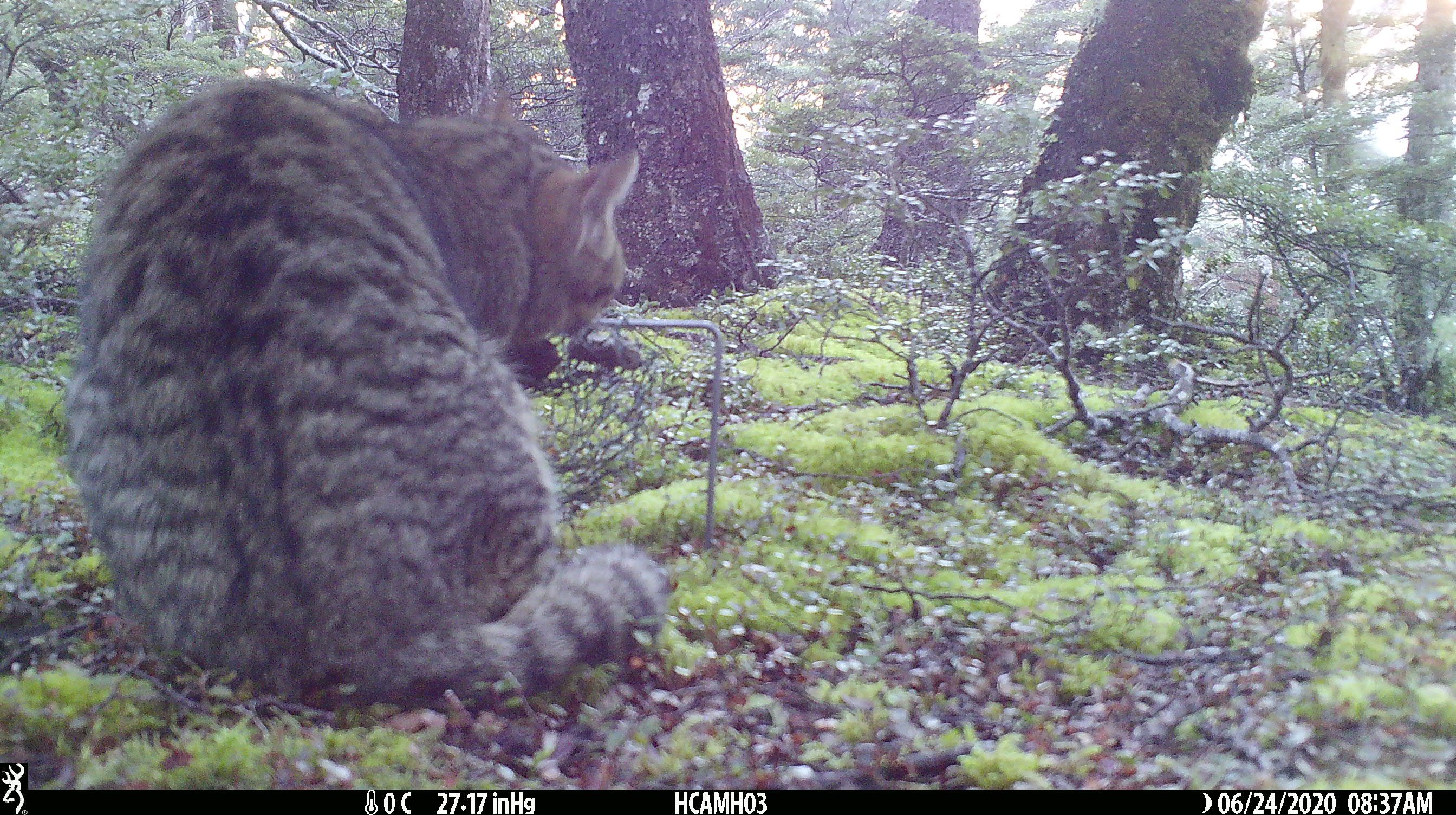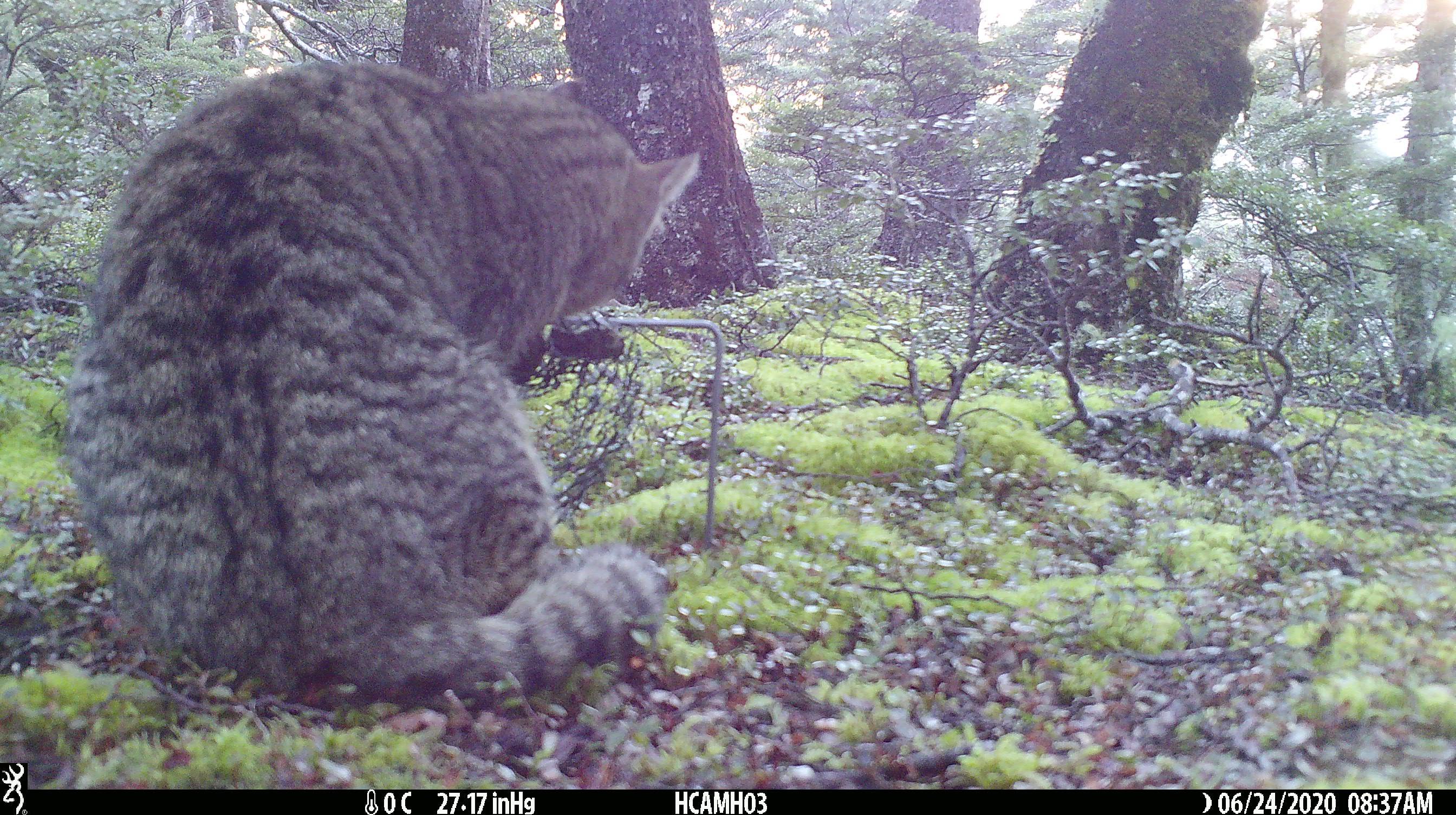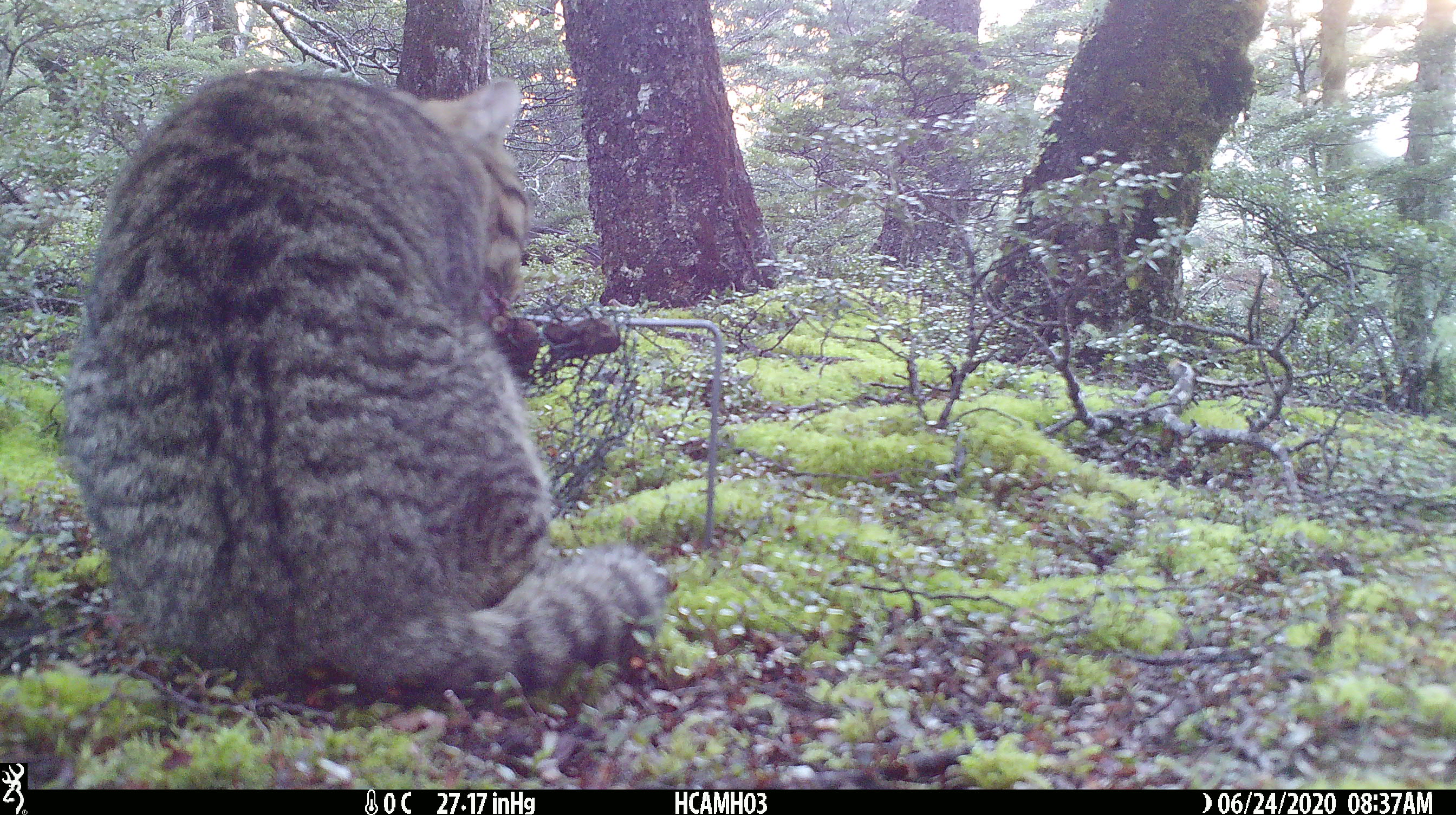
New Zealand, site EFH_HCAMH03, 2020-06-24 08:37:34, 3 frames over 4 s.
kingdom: Animalia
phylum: Chordata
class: Mammalia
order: Carnivora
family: Felidae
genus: Felis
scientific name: Felis catus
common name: domestic cat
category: cat